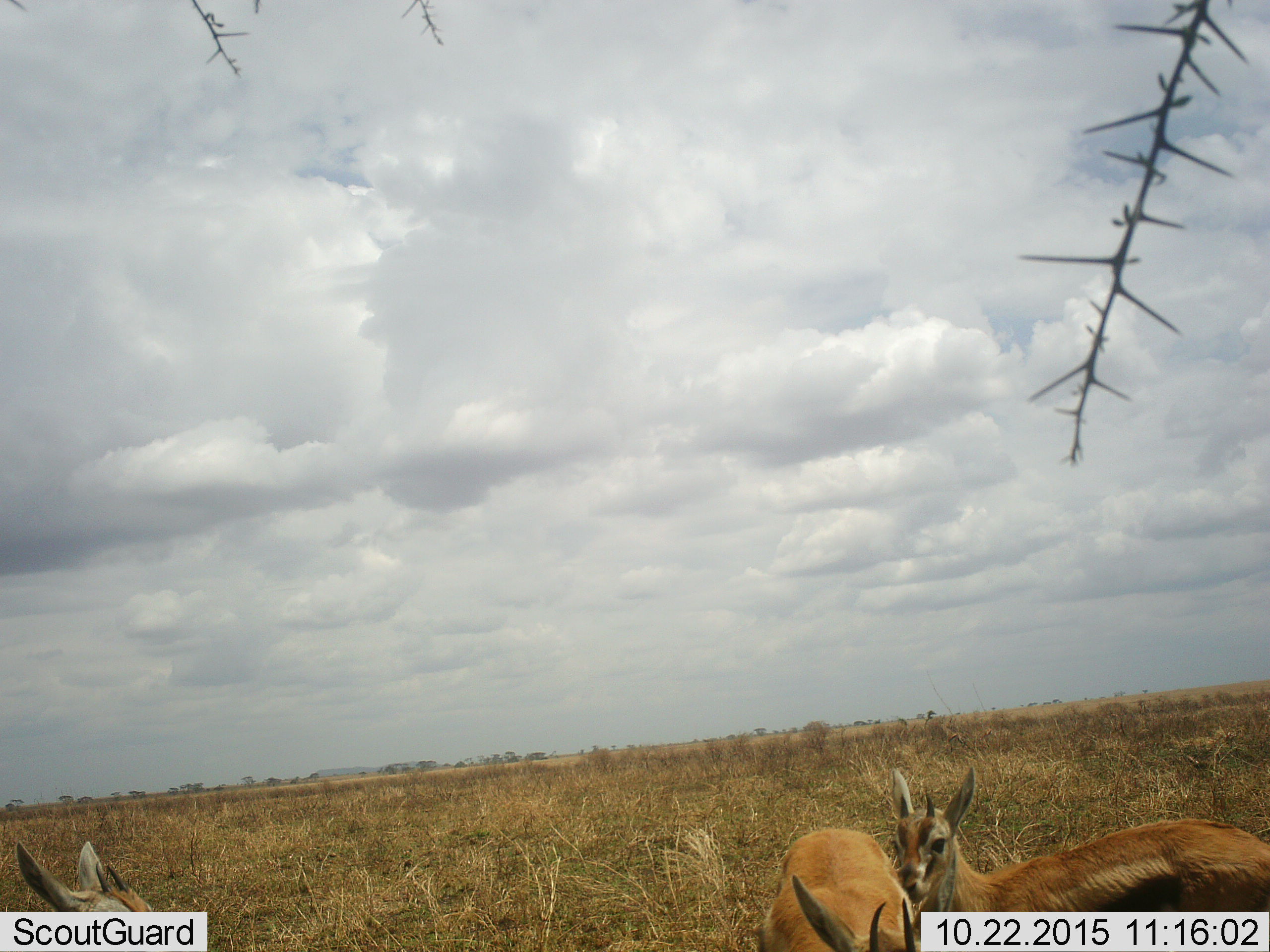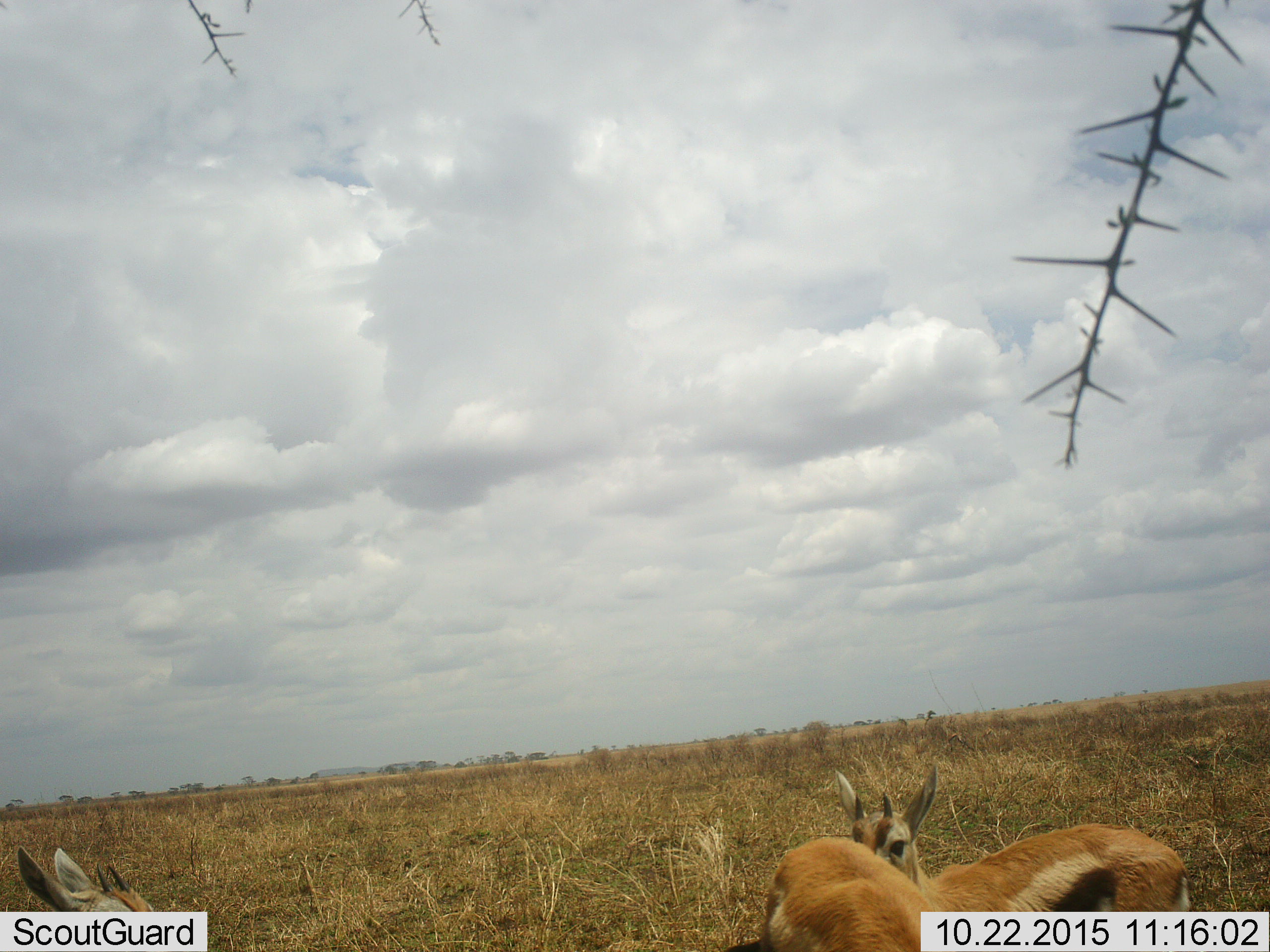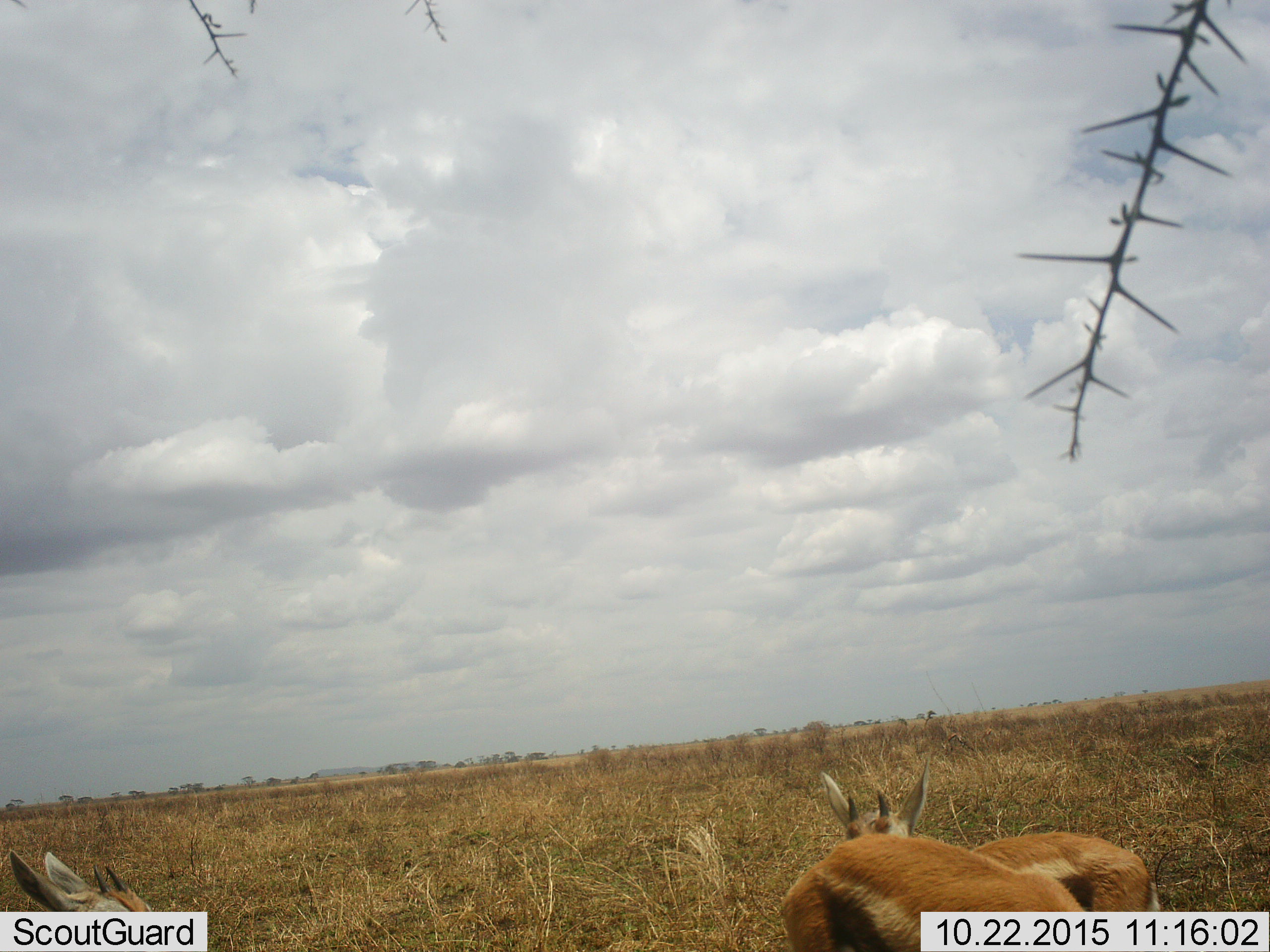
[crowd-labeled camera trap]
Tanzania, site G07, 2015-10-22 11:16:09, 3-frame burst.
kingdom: Animalia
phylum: Chordata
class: Mammalia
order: Artiodactyla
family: Bovidae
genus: Eudorcas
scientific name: Eudorcas thomsonii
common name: thomson's gazelle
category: gazellethomsons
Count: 3.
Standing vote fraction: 62%.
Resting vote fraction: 12%.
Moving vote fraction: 50%.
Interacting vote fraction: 0%.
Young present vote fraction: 12%.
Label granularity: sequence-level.